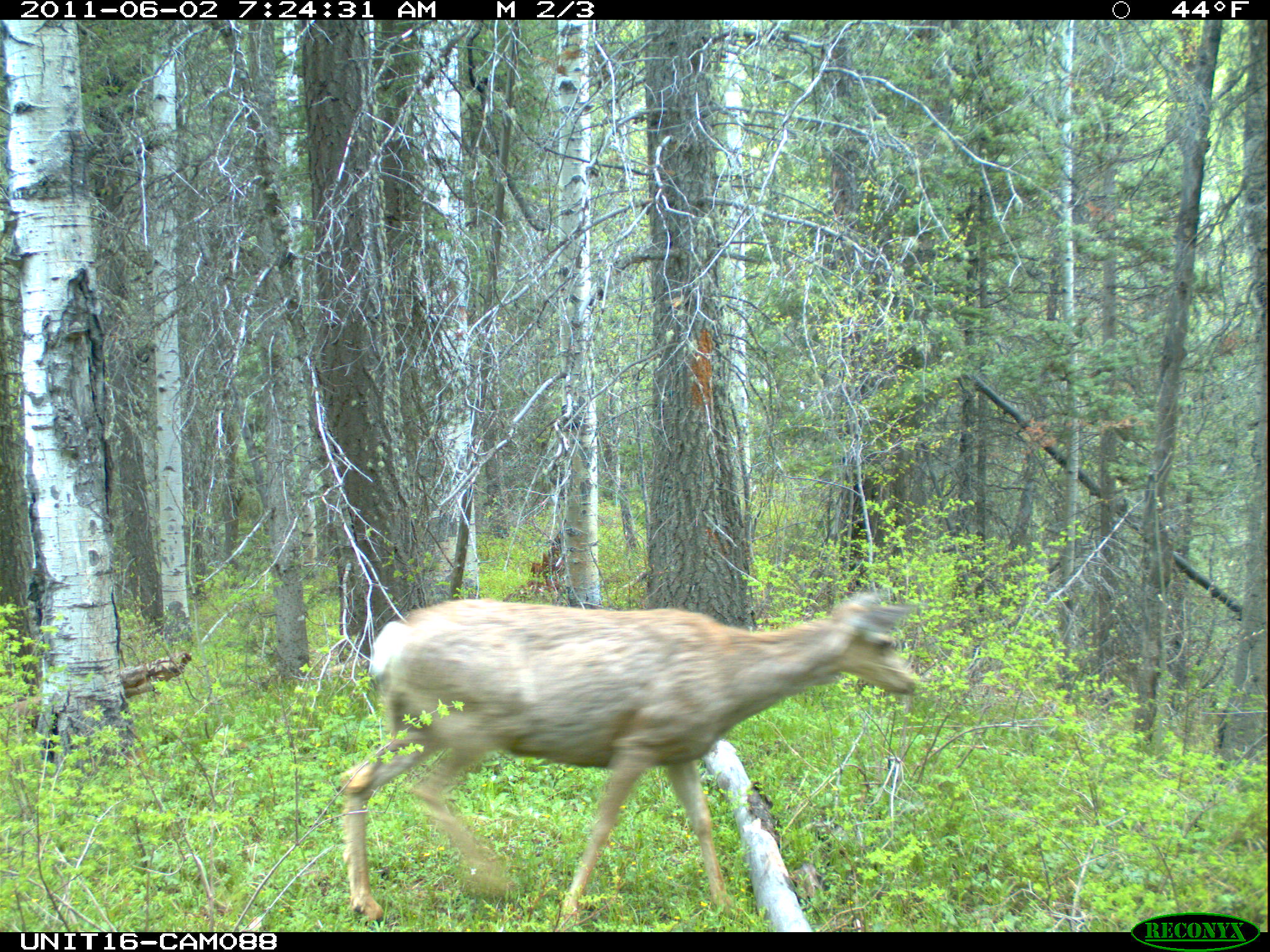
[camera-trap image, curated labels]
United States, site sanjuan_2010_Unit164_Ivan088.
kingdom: Animalia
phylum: Chordata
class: Mammalia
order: Artiodactyla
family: Cervidae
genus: Odocoileus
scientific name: Odocoileus hemionus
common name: mule deer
Odocoileus hemionus (mule deer).